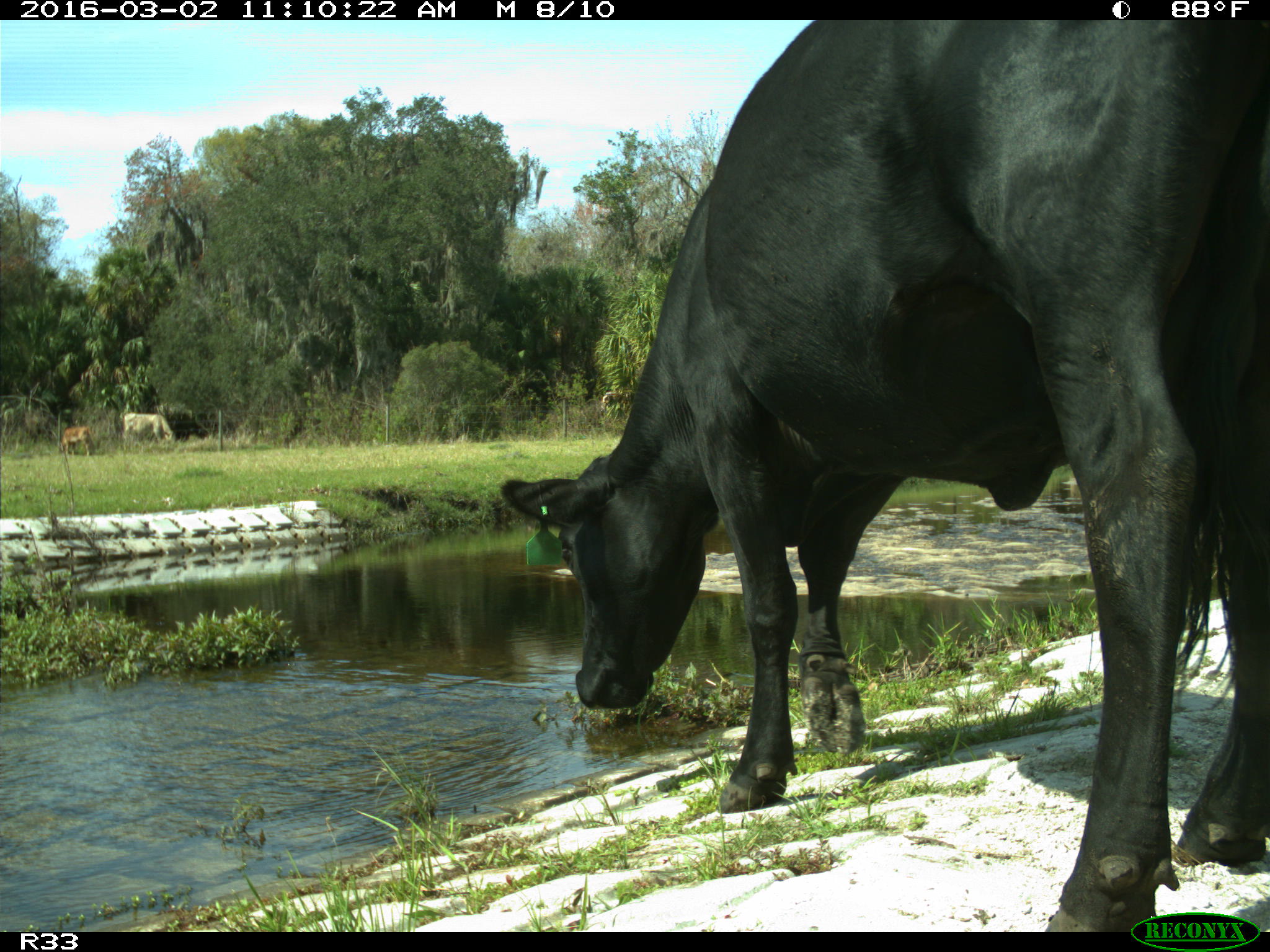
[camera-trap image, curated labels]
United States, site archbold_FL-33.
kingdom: Animalia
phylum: Chordata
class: Mammalia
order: Artiodactyla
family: Bovidae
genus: Bos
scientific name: Bos taurus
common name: domestic cow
Bos taurus (domestic cow).